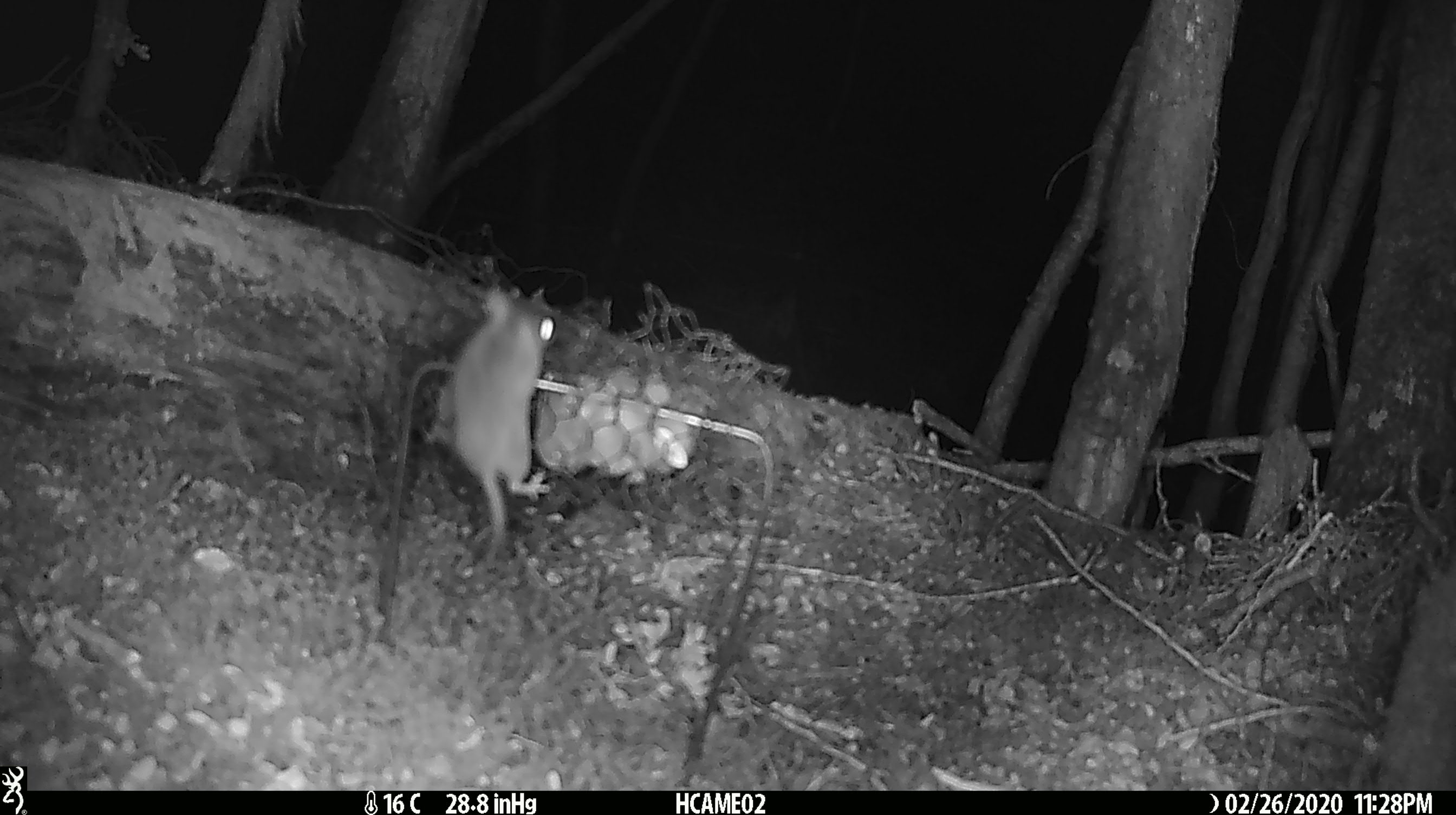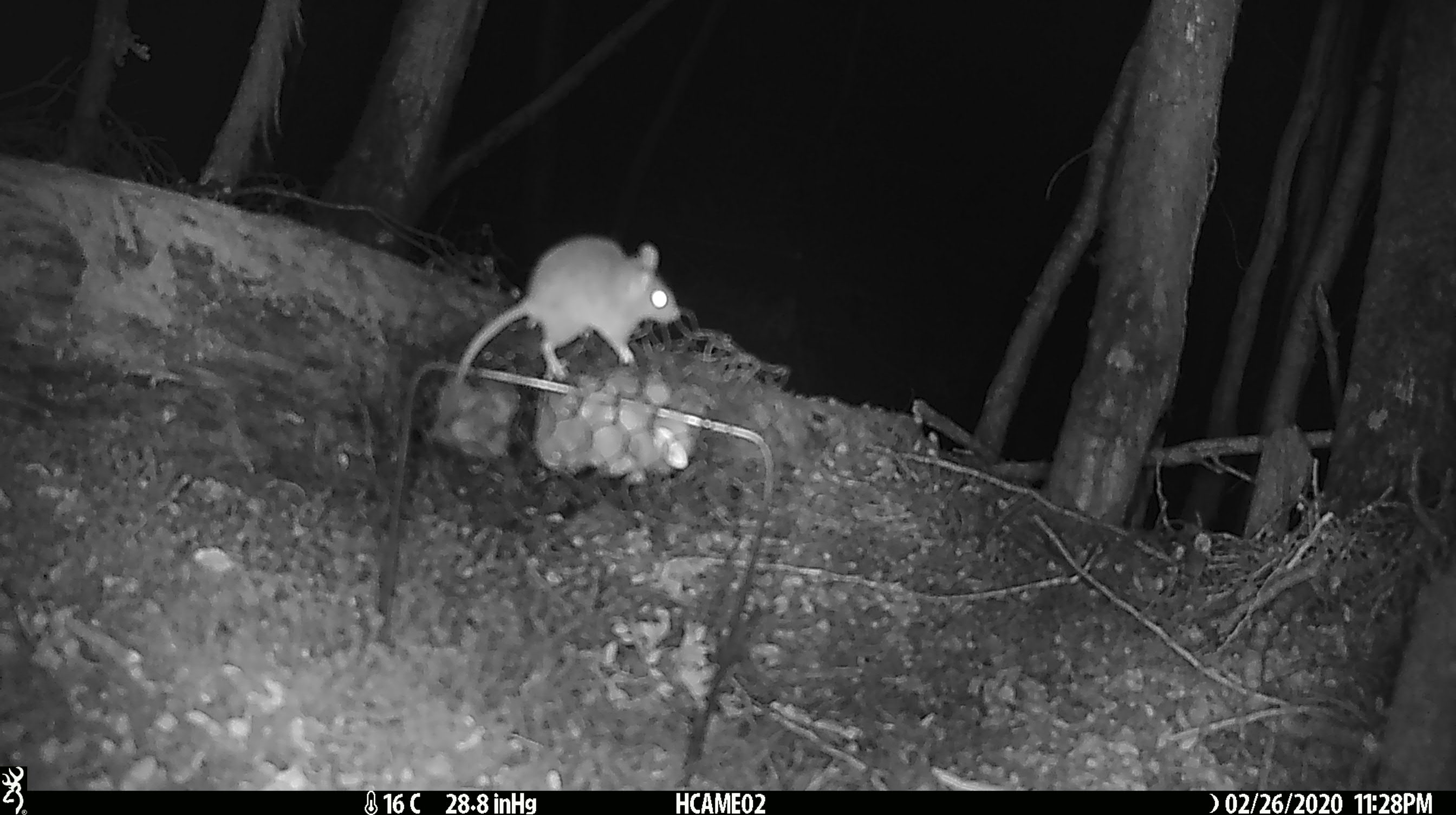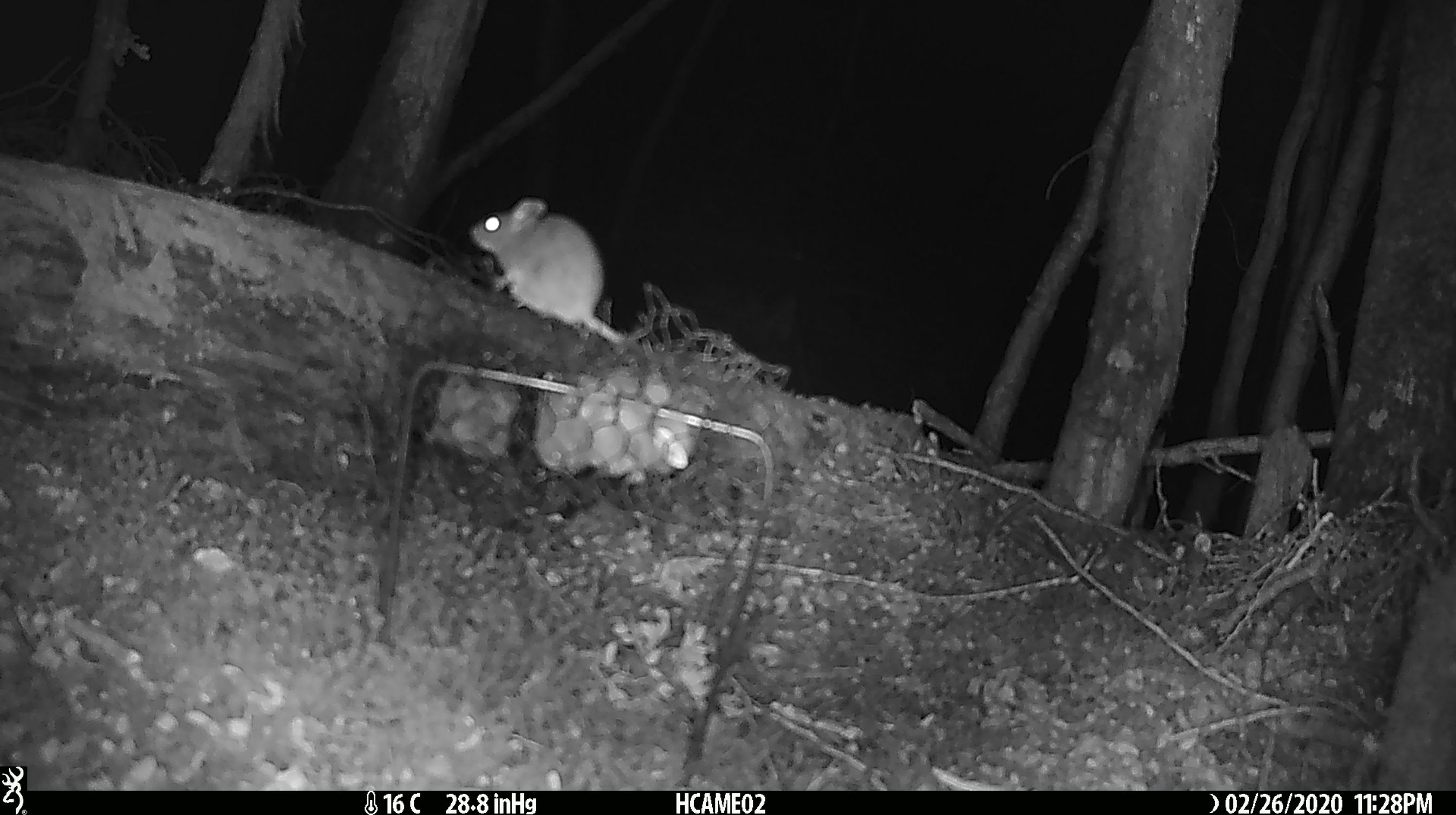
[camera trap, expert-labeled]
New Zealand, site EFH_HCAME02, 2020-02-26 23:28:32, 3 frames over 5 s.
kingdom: Animalia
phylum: Chordata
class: Mammalia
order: Rodentia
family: Muridae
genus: Mus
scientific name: Mus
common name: mouse